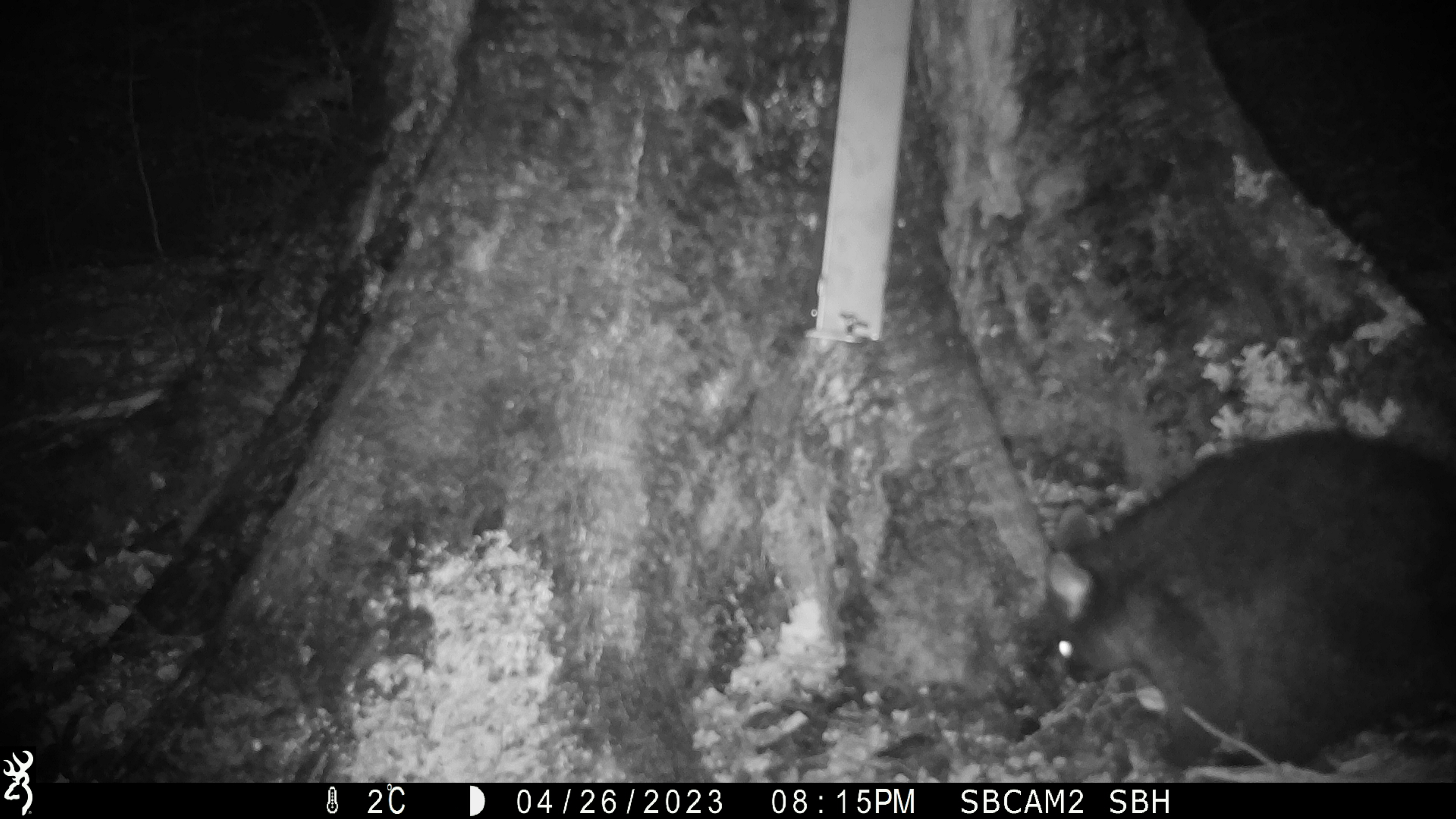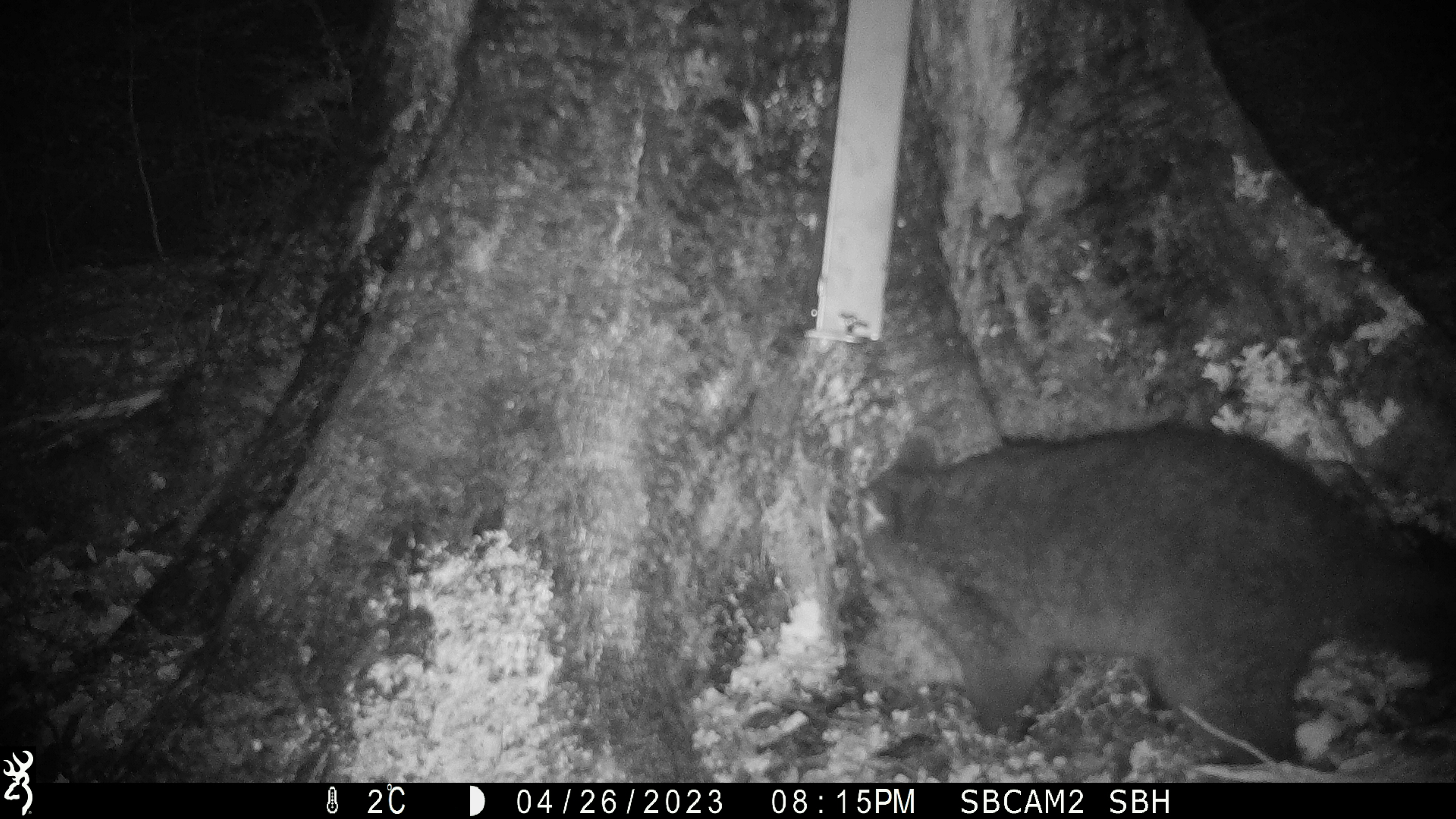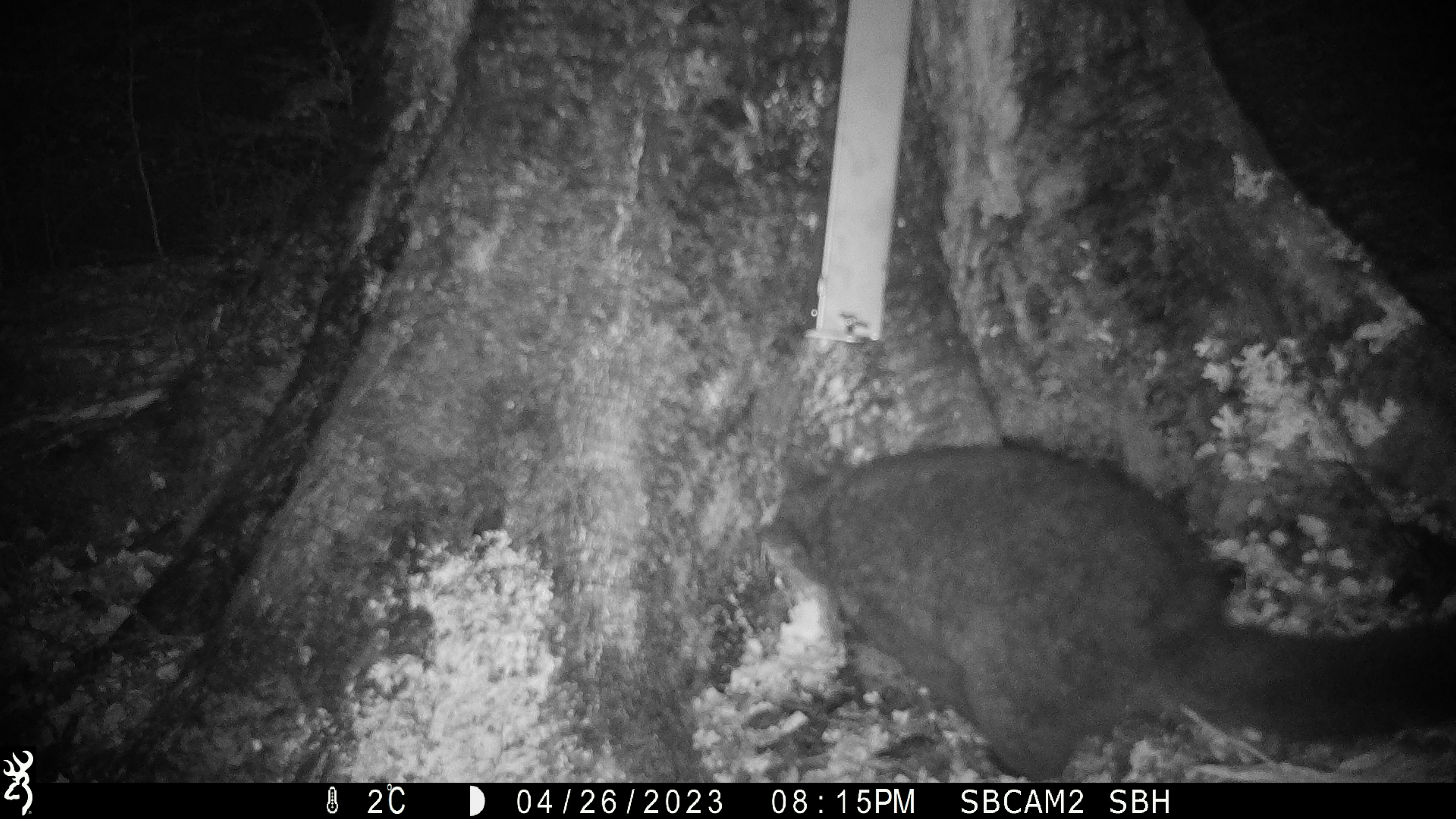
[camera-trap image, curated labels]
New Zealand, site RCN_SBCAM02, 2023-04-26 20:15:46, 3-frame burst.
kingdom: Animalia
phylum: Chordata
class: Mammalia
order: Diprotodontia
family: Phalangeridae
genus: Trichosurus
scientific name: Trichosurus vulpecula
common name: common brushtail possum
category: possum